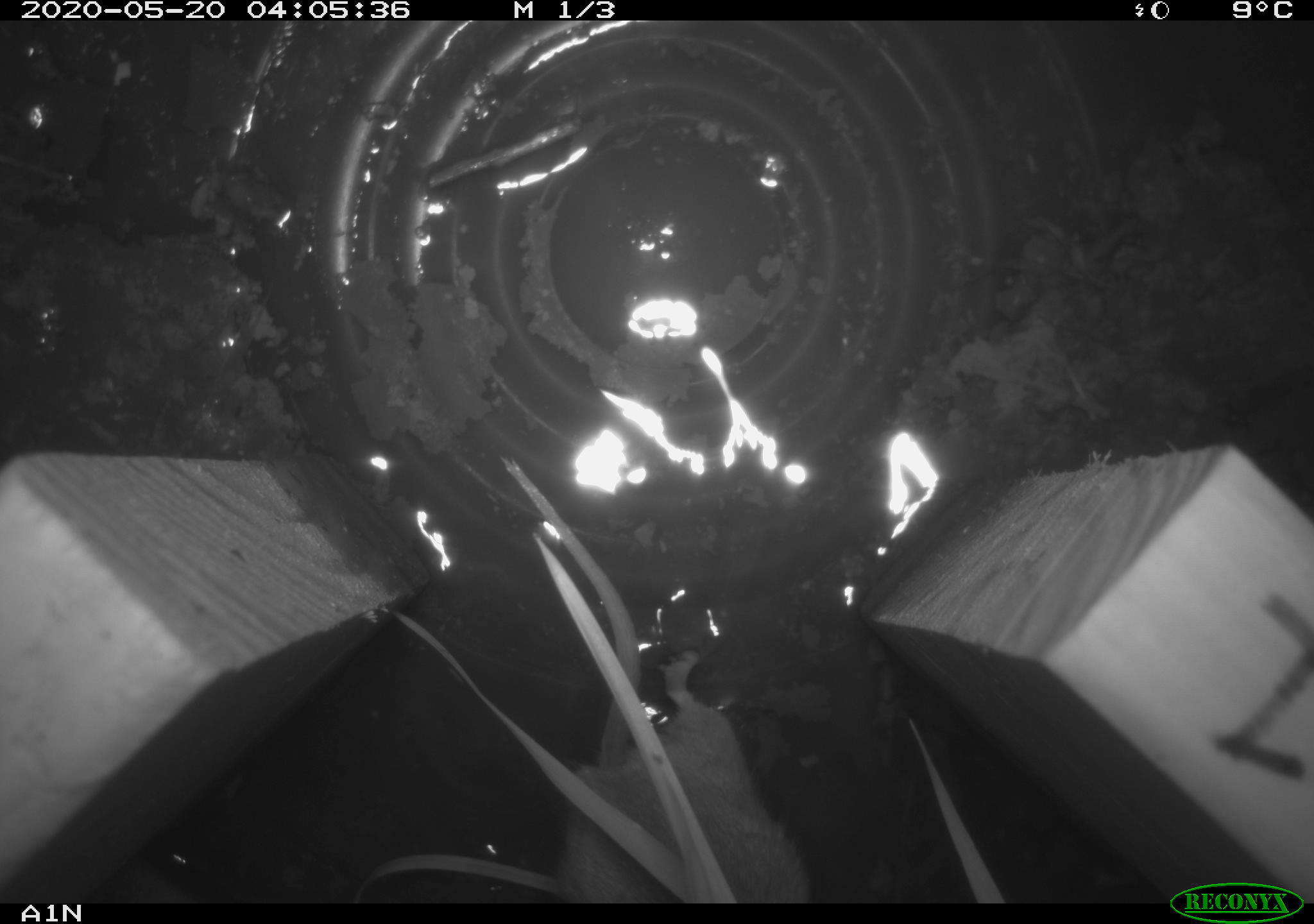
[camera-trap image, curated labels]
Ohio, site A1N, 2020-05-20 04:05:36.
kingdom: Animalia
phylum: Chordata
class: Mammalia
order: Rodentia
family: Cricetidae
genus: Peromyscus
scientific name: Peromyscus leucopus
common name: white-footed mouse